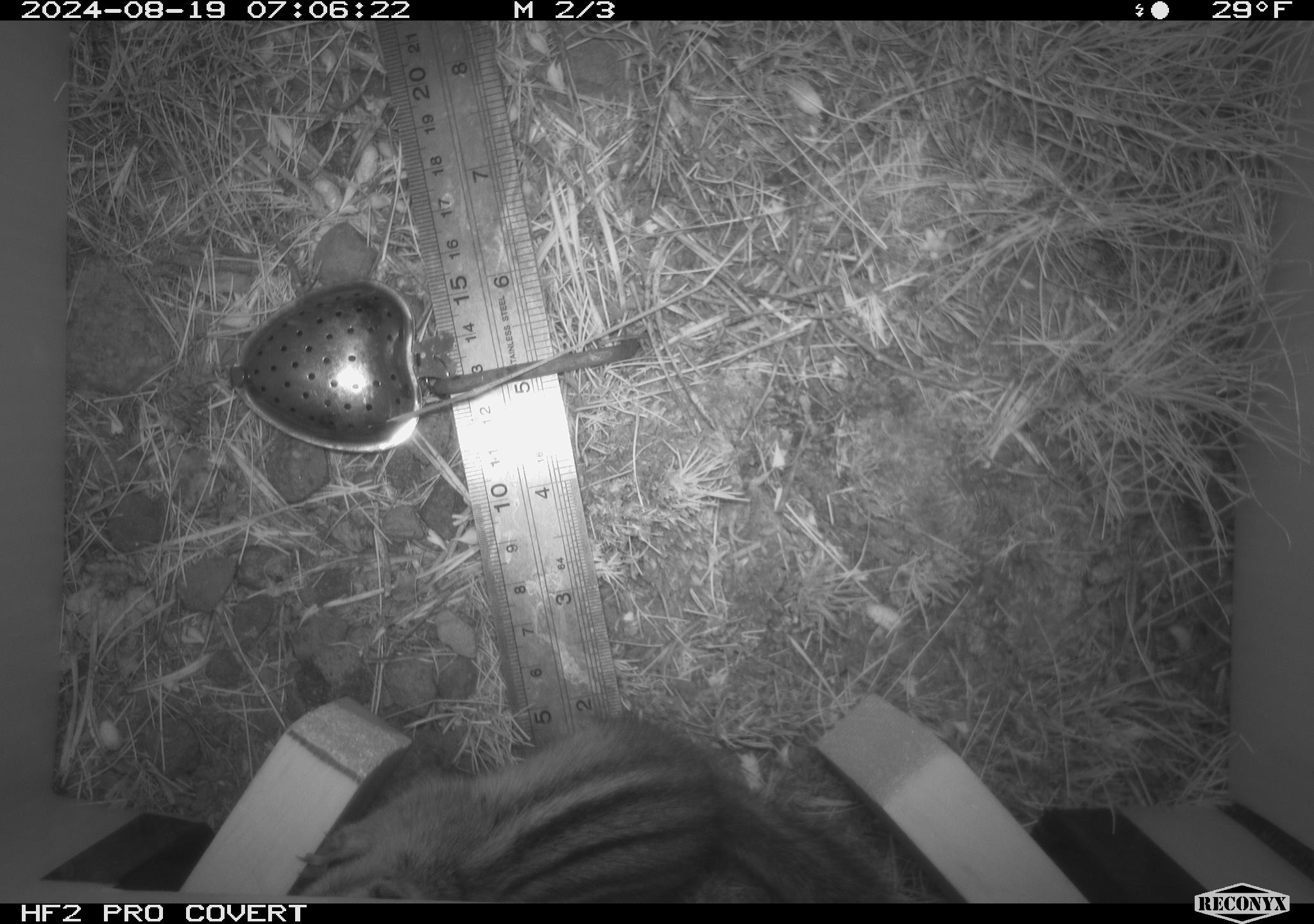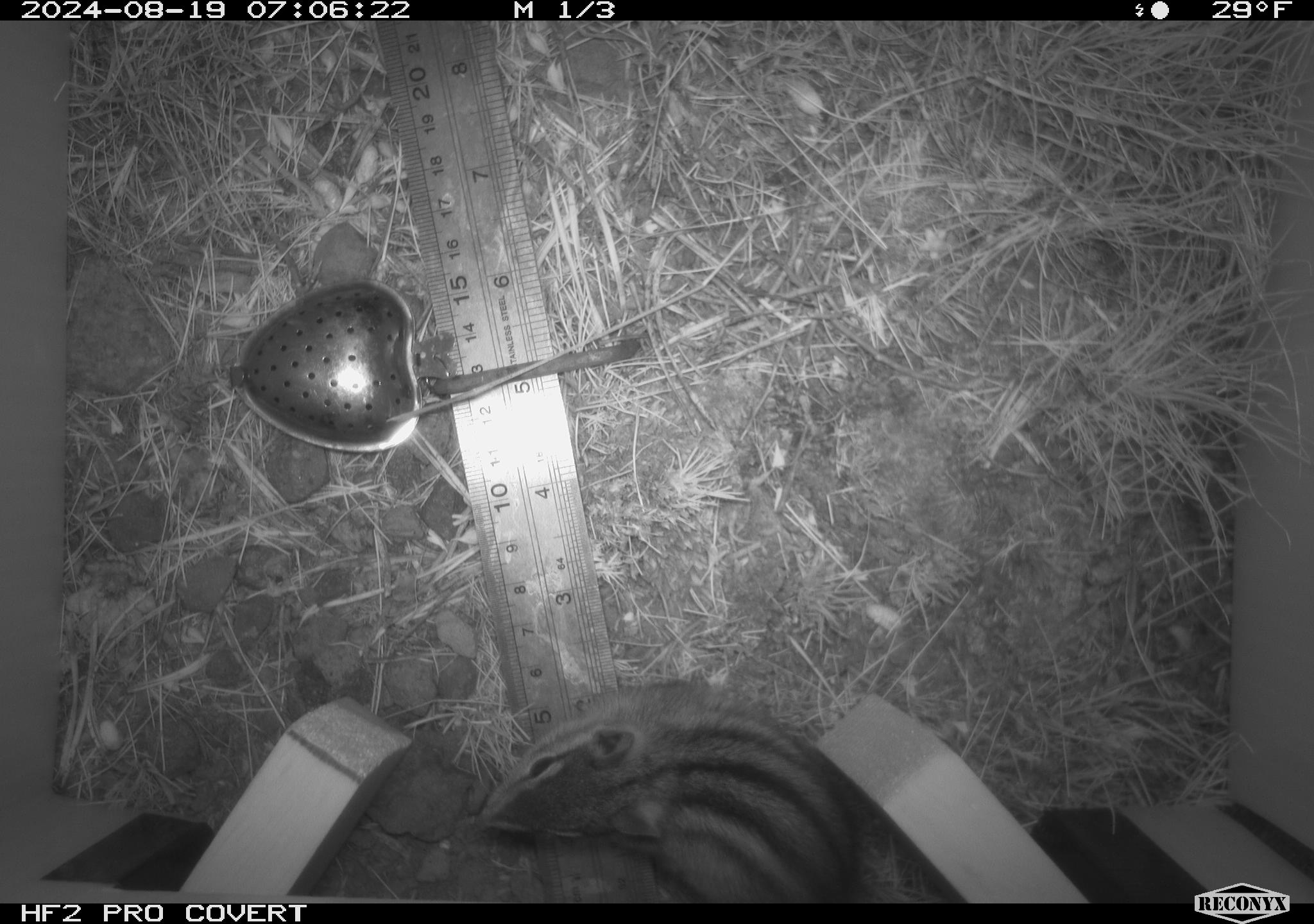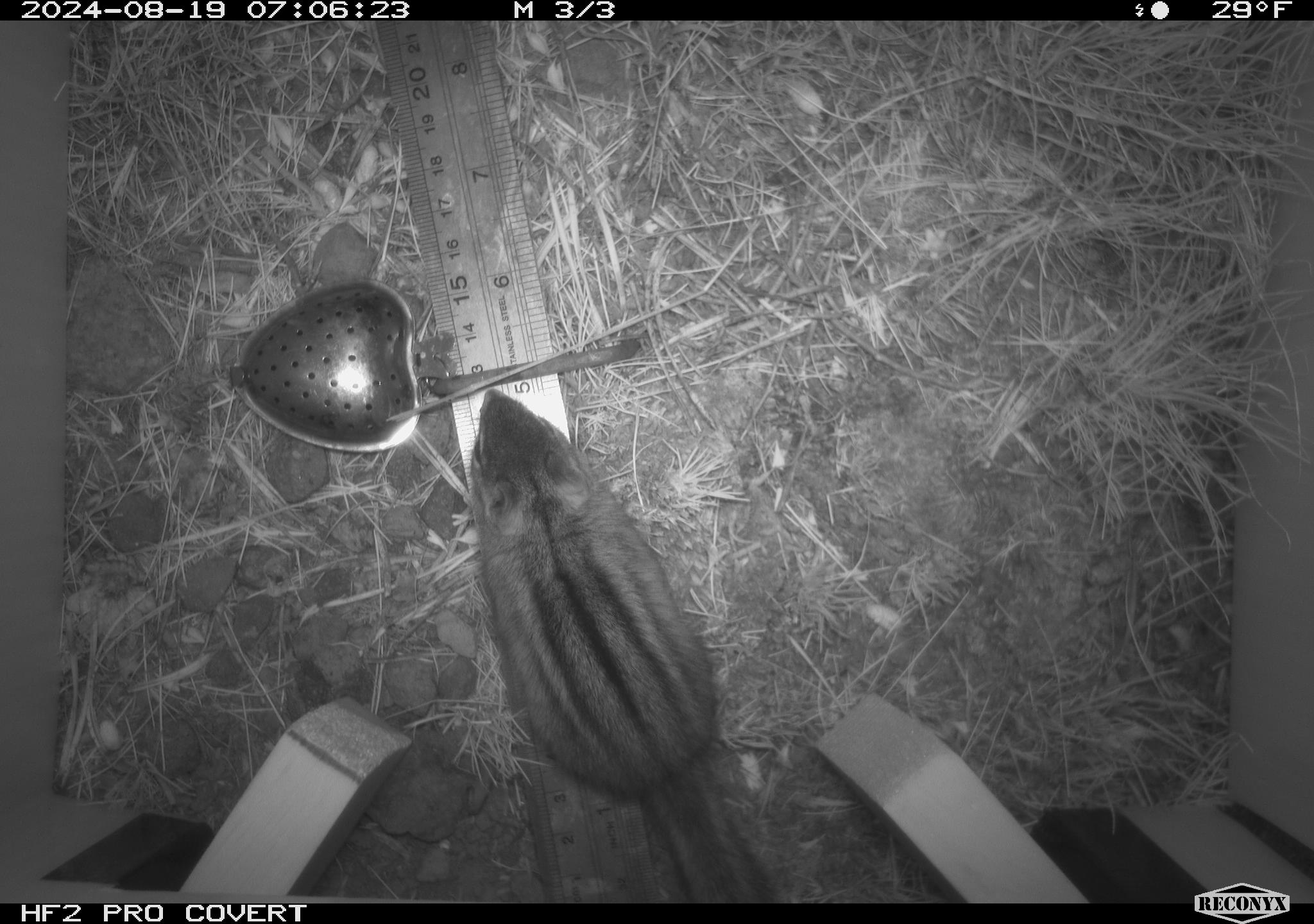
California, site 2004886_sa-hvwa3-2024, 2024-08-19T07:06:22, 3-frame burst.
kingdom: Animalia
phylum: Chordata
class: Mammalia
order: Rodentia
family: Sciuridae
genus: Neotamias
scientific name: Neotamias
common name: western chipmunks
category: neotamias species